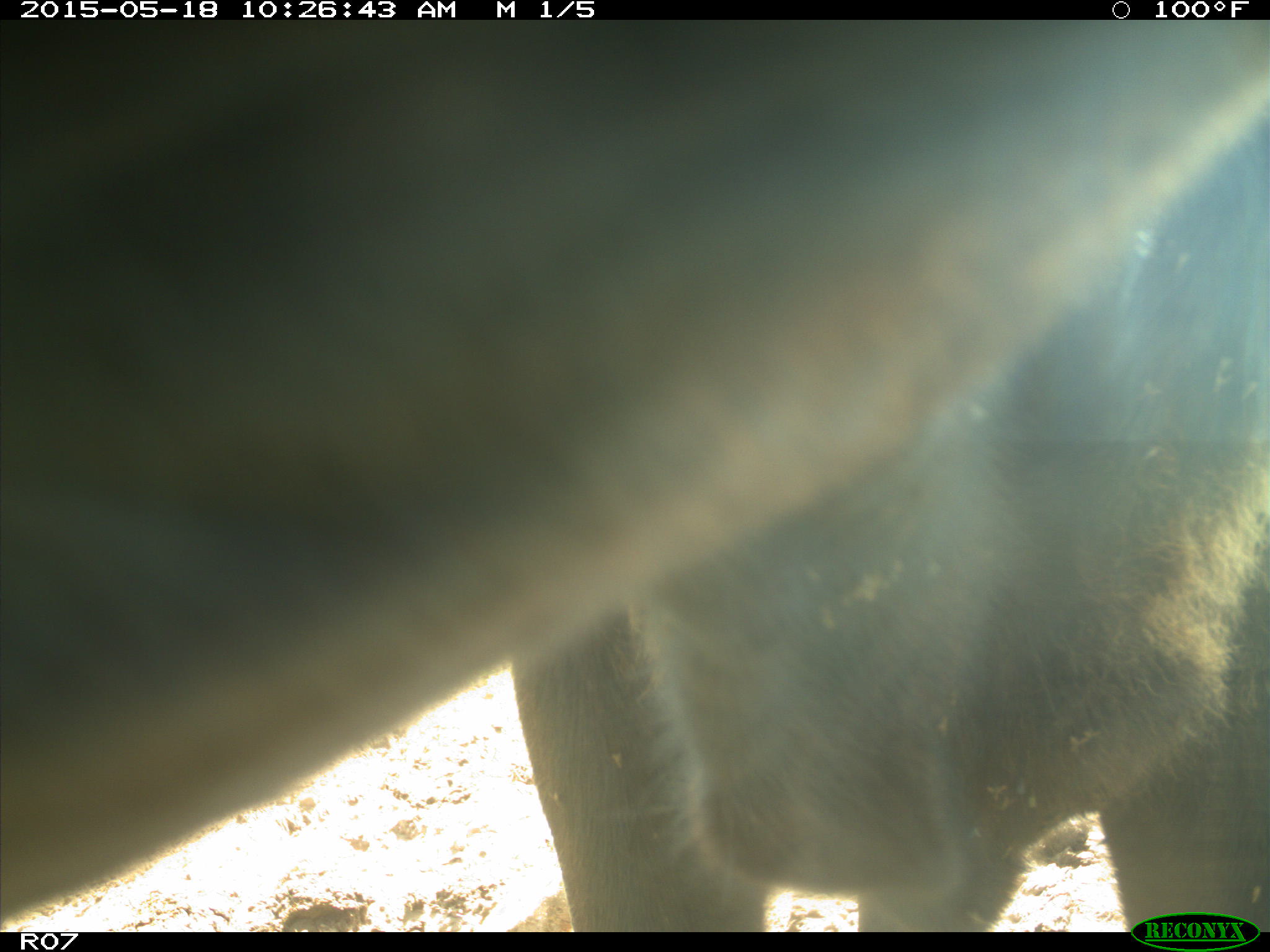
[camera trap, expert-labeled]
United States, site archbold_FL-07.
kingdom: Animalia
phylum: Chordata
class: Mammalia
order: Artiodactyla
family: Bovidae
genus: Bos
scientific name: Bos taurus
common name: domestic cow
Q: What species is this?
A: Bos taurus (domestic cow).